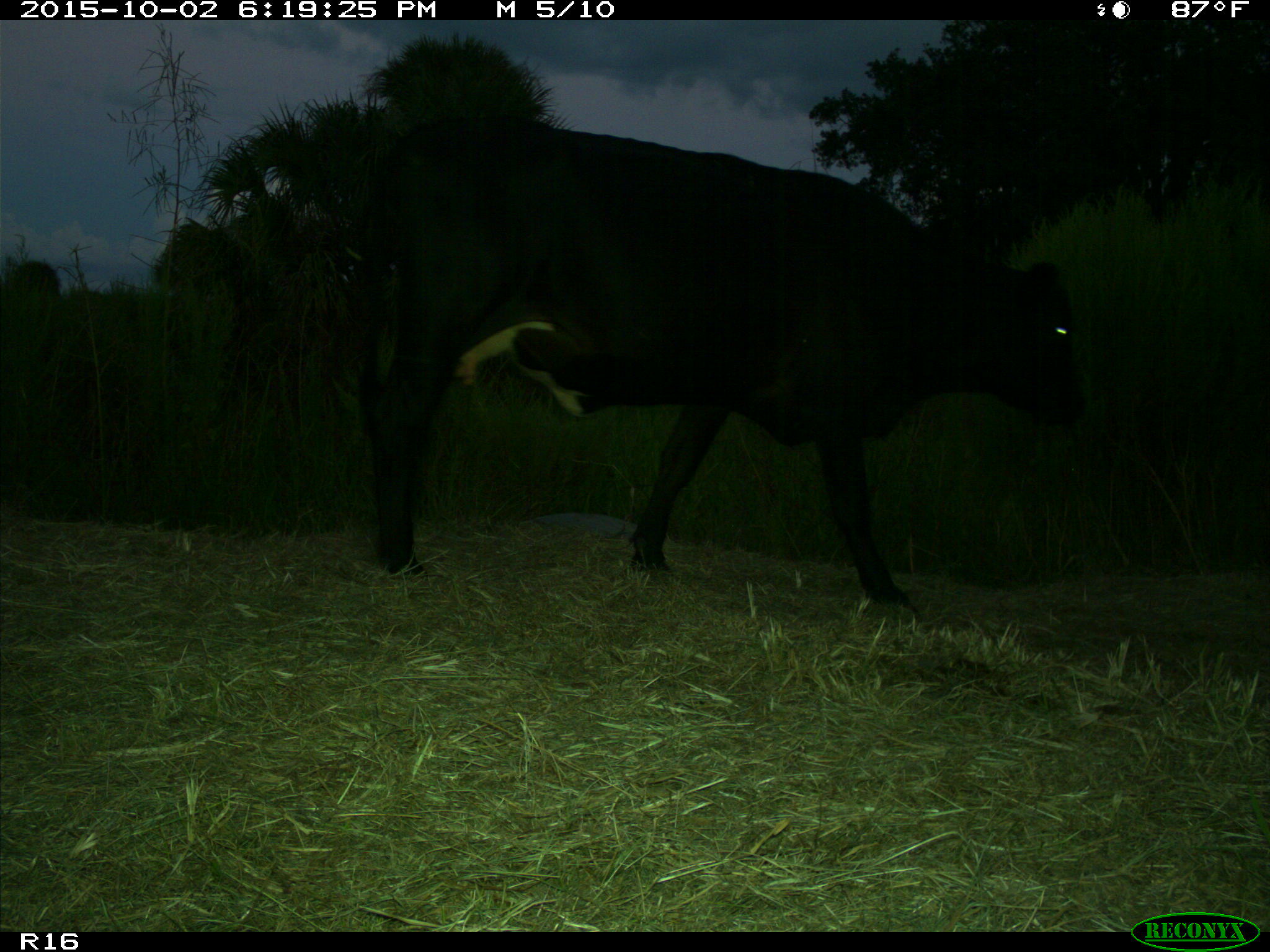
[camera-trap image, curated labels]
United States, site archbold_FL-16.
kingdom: Animalia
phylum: Chordata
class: Mammalia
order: Artiodactyla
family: Bovidae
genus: Bos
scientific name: Bos taurus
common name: domestic cow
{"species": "Bos taurus (domestic cow)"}